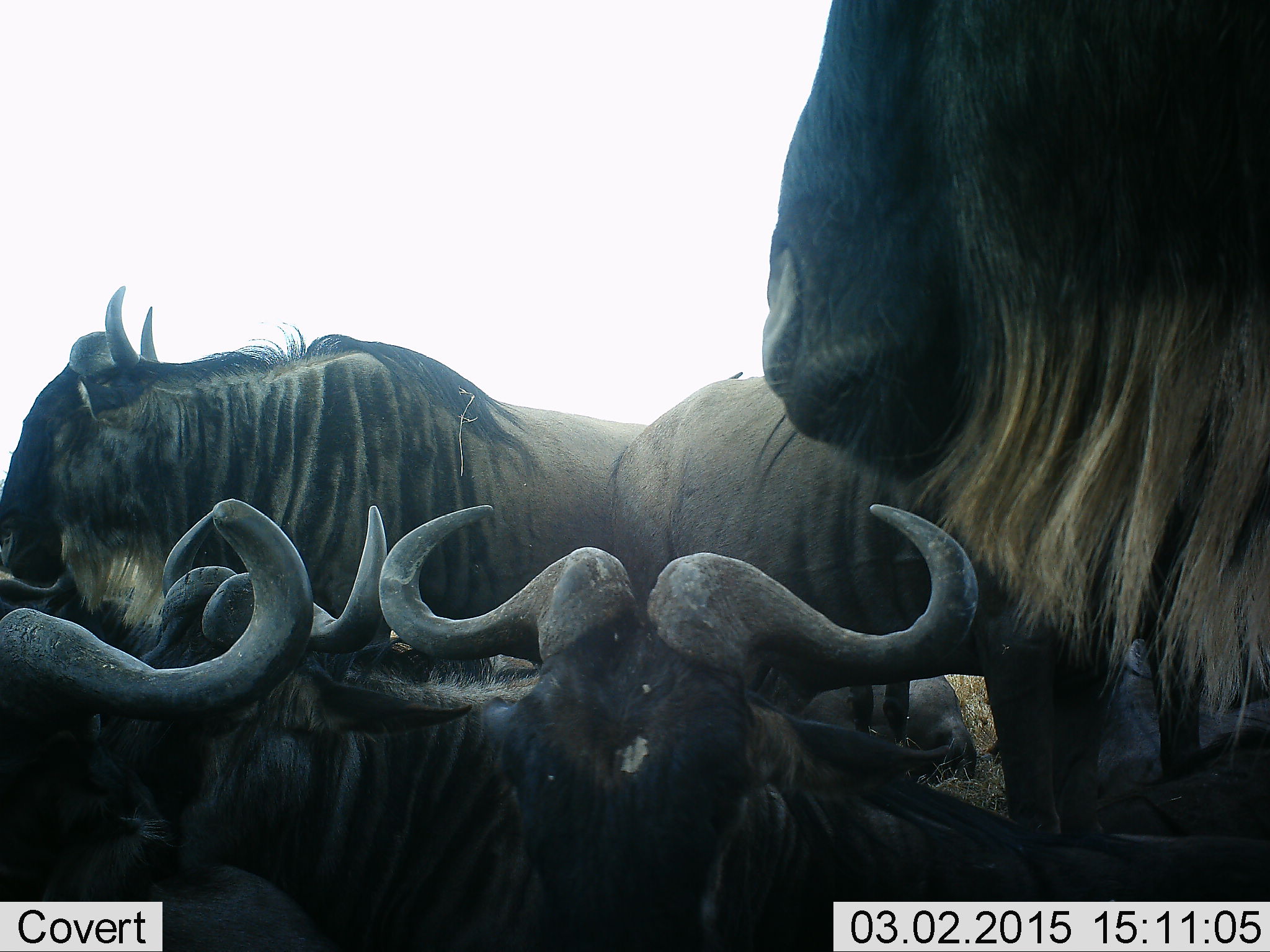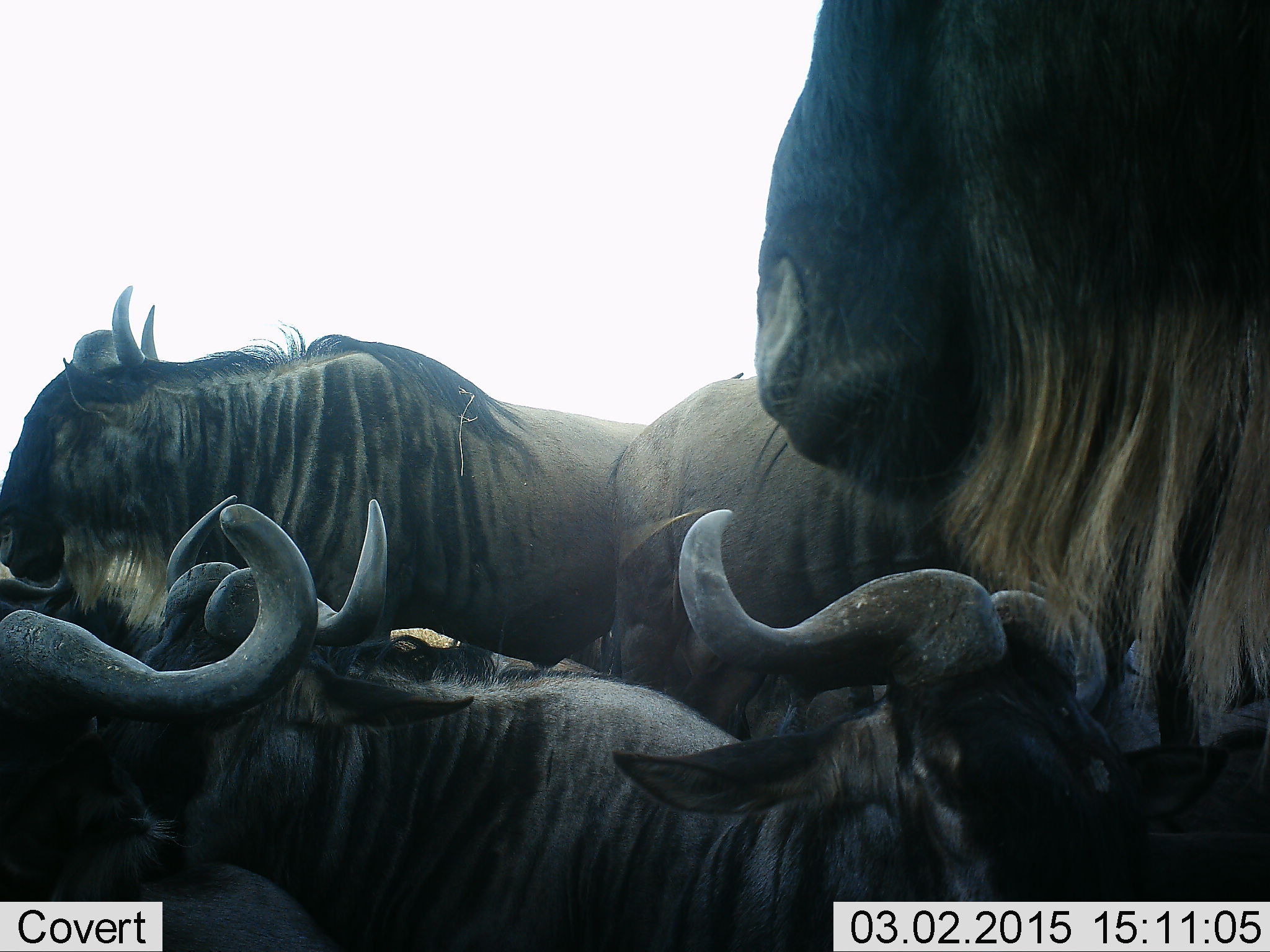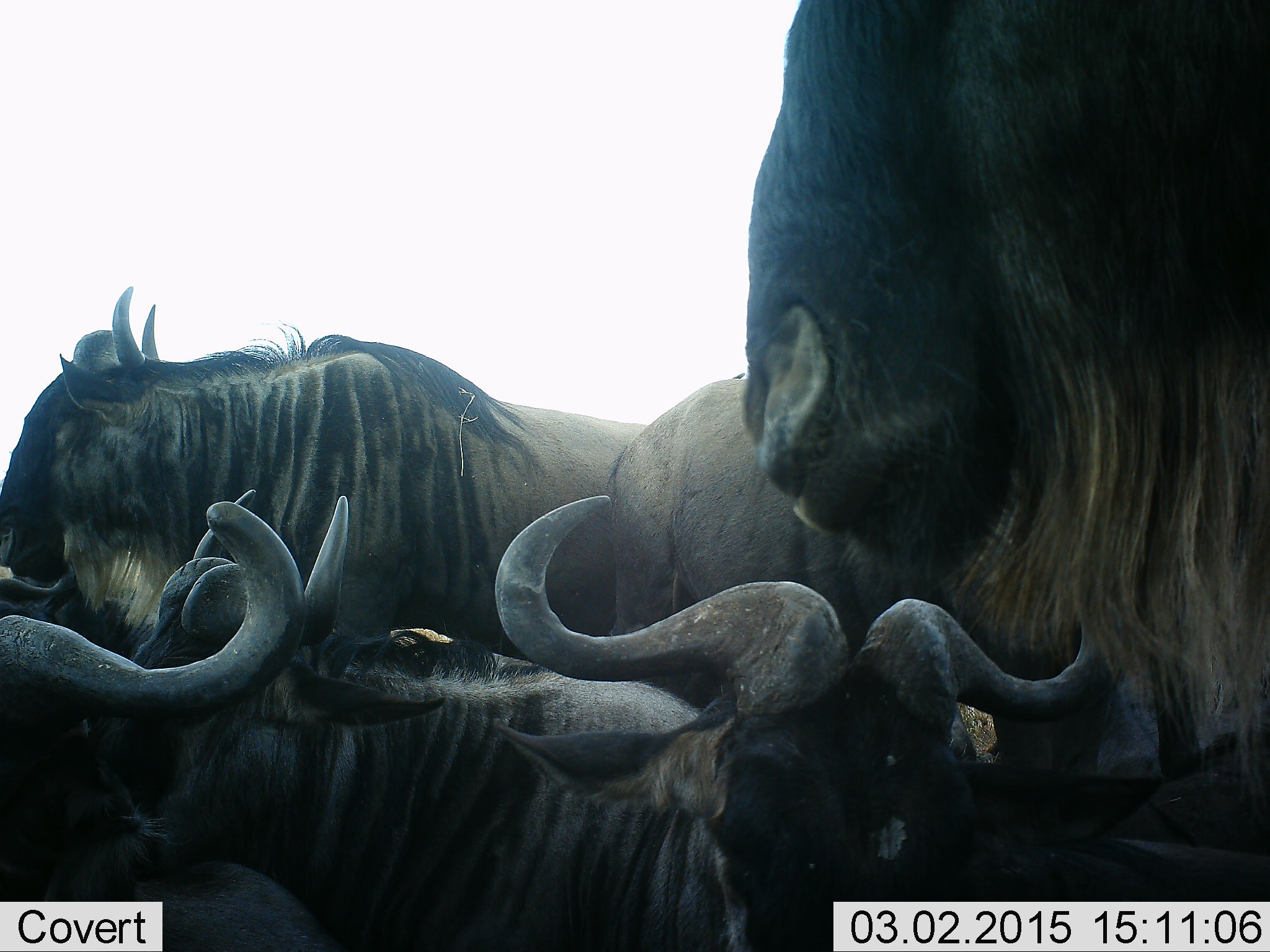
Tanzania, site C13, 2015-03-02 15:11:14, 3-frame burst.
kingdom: Animalia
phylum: Chordata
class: Mammalia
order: Artiodactyla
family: Bovidae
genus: Connochaetes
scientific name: Connochaetes taurinus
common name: blue wildebeest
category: wildebeest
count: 6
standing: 90%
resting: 80%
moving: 10%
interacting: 10%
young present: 10%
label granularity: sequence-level